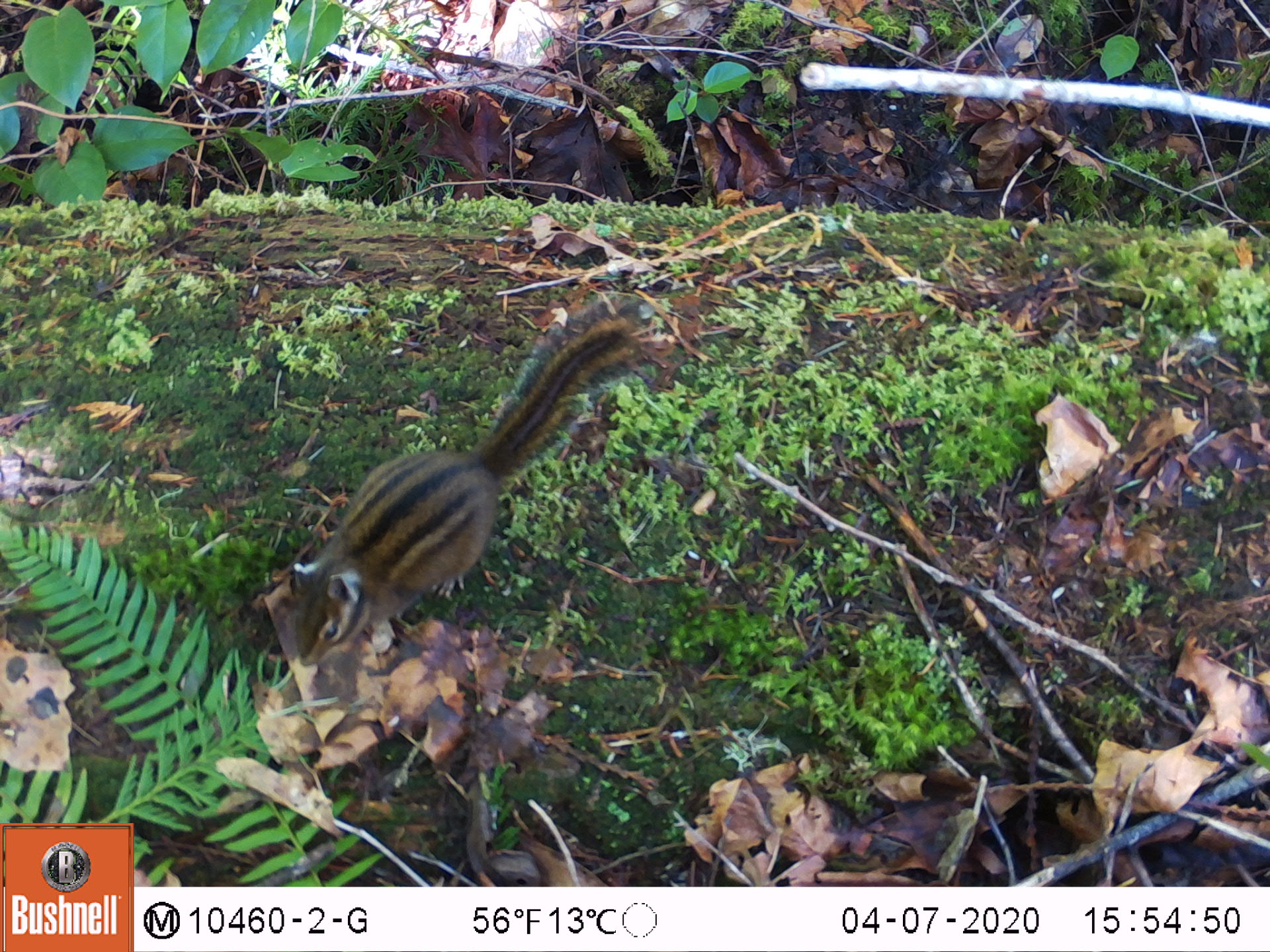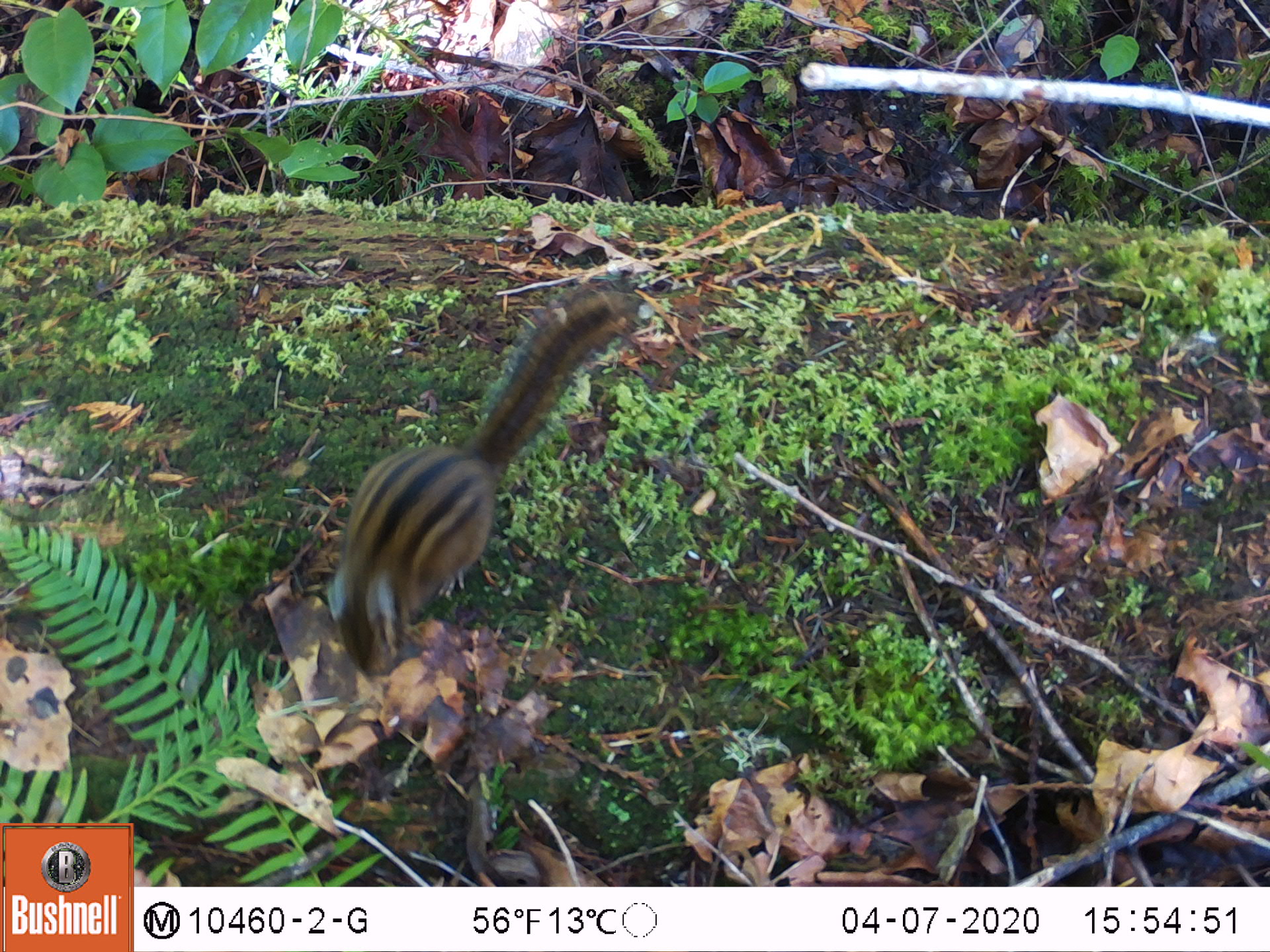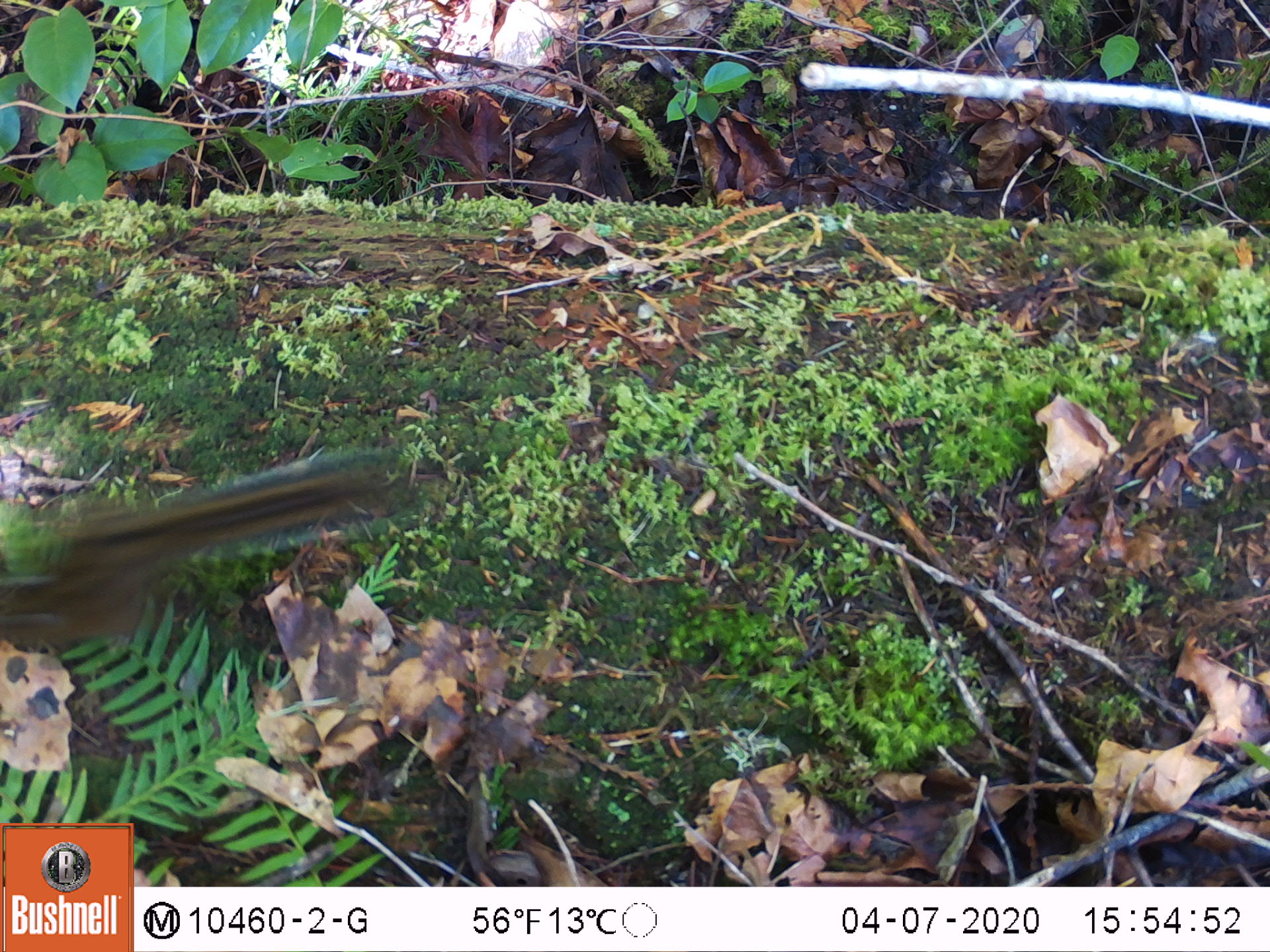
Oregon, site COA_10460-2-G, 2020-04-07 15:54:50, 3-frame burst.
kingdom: Animalia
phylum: Chordata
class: Mammalia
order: Rodentia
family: Sciuridae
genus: Neotamias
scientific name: Neotamias townsendii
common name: townsend's chipmunk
Townsend's chipmunk (Neotamias townsendii).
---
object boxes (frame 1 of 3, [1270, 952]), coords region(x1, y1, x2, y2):
townsend's chipmunk: region(282, 292, 659, 671)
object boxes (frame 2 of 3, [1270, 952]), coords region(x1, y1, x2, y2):
townsend's chipmunk: region(311, 276, 642, 686)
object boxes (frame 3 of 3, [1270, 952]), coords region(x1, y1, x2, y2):
townsend's chipmunk: region(0, 439, 430, 657)